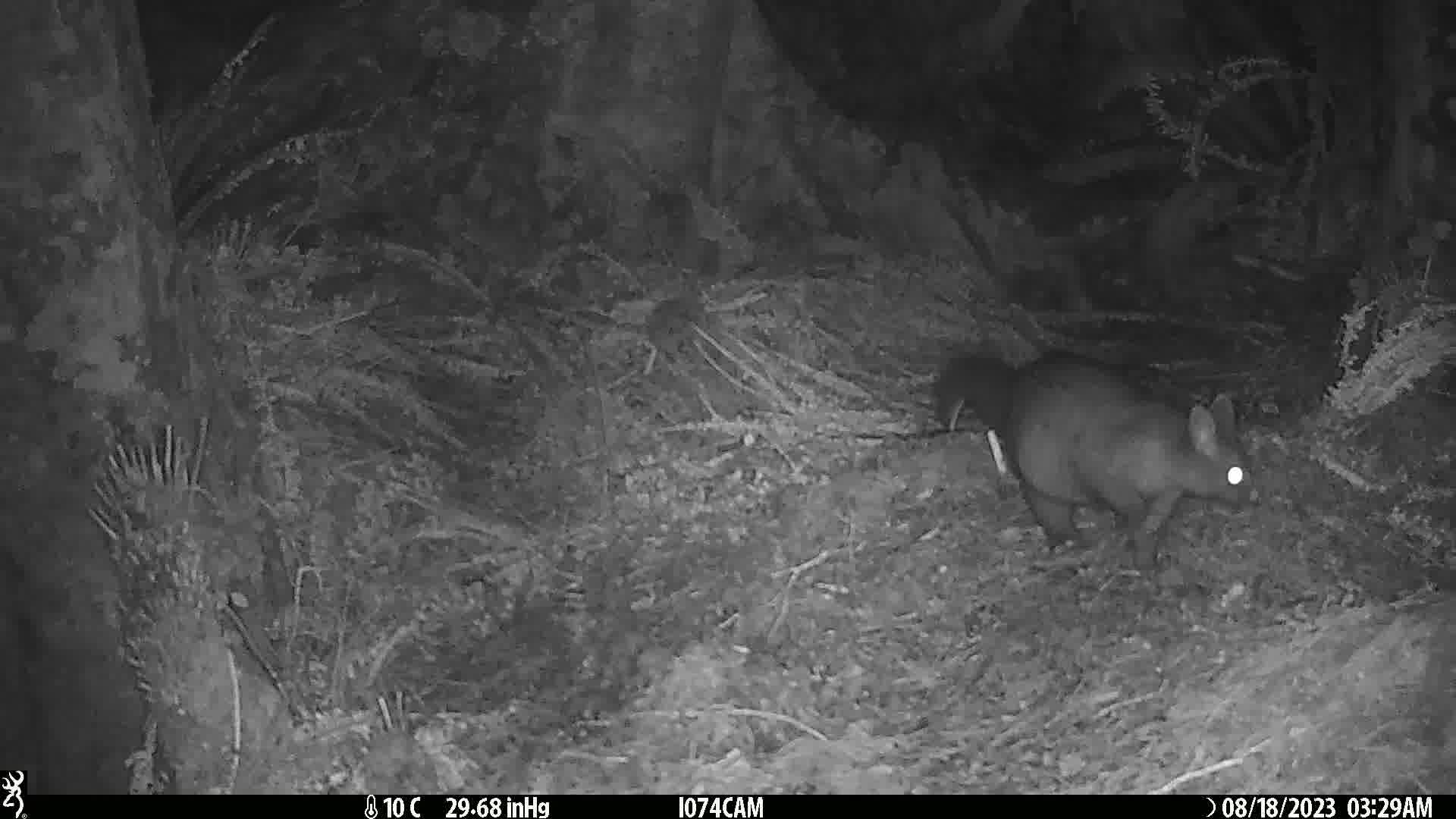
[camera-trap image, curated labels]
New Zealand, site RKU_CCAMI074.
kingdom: Animalia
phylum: Chordata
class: Mammalia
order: Diprotodontia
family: Phalangeridae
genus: Trichosurus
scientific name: Trichosurus vulpecula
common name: common brushtail possum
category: possum